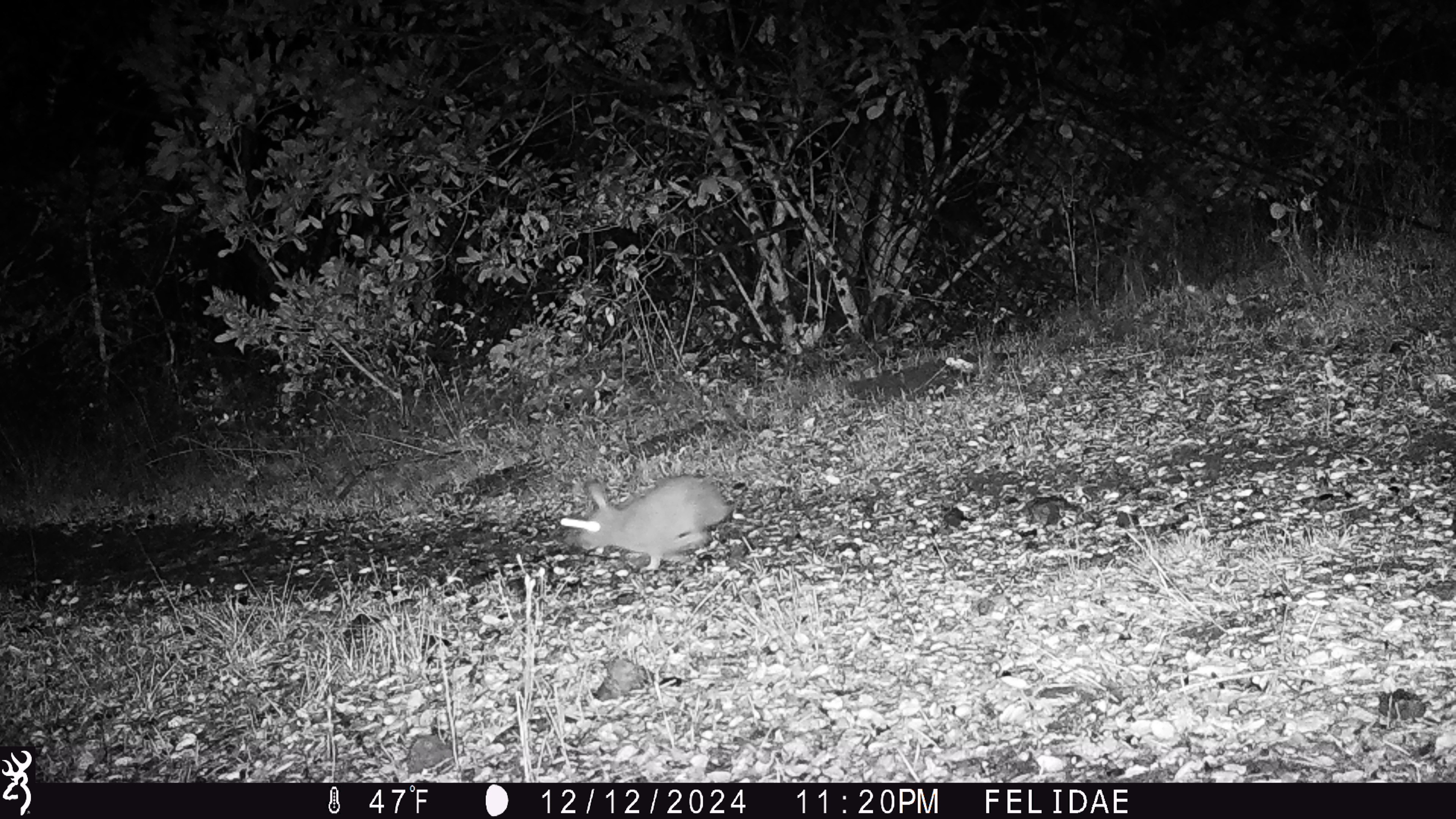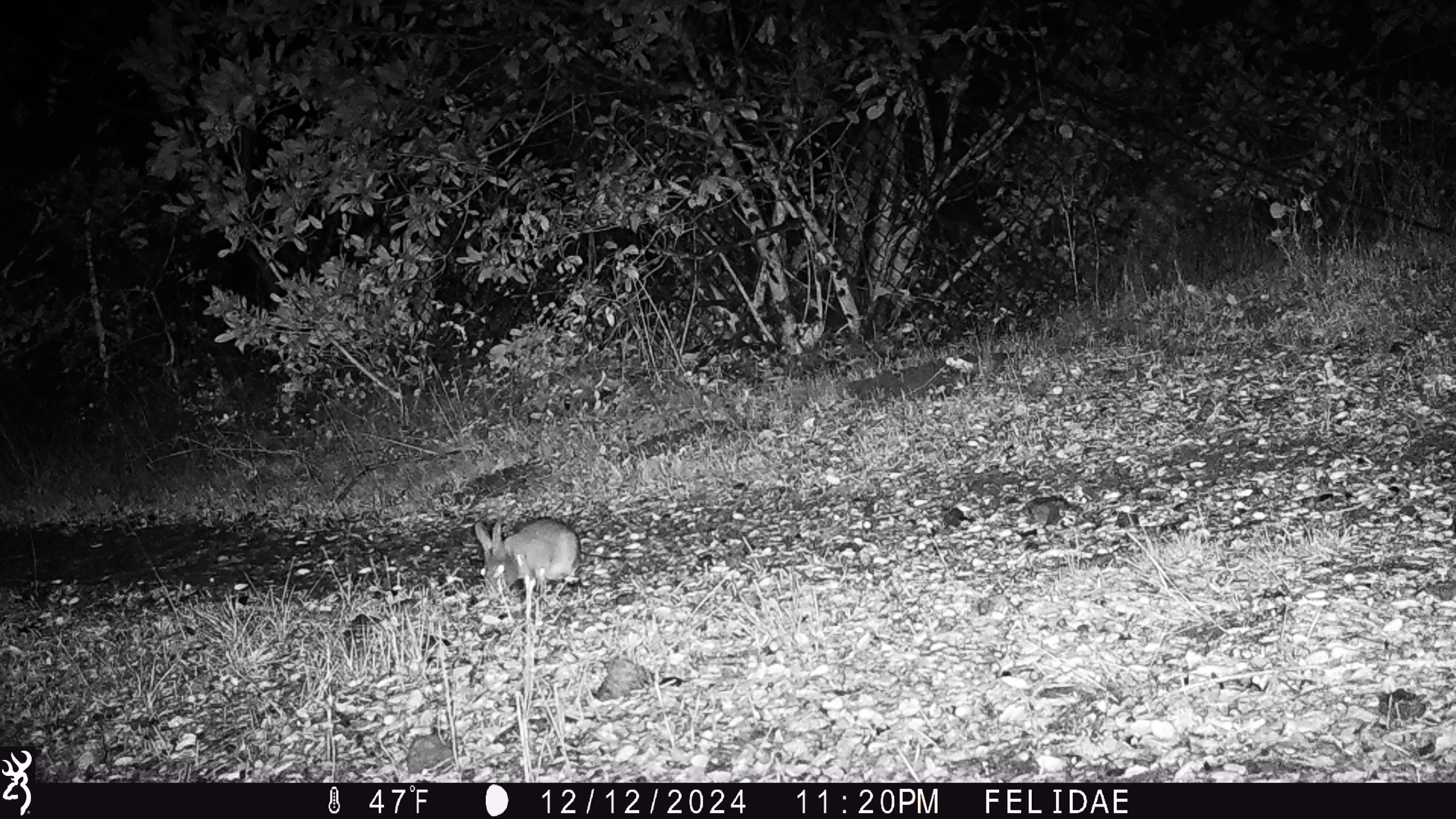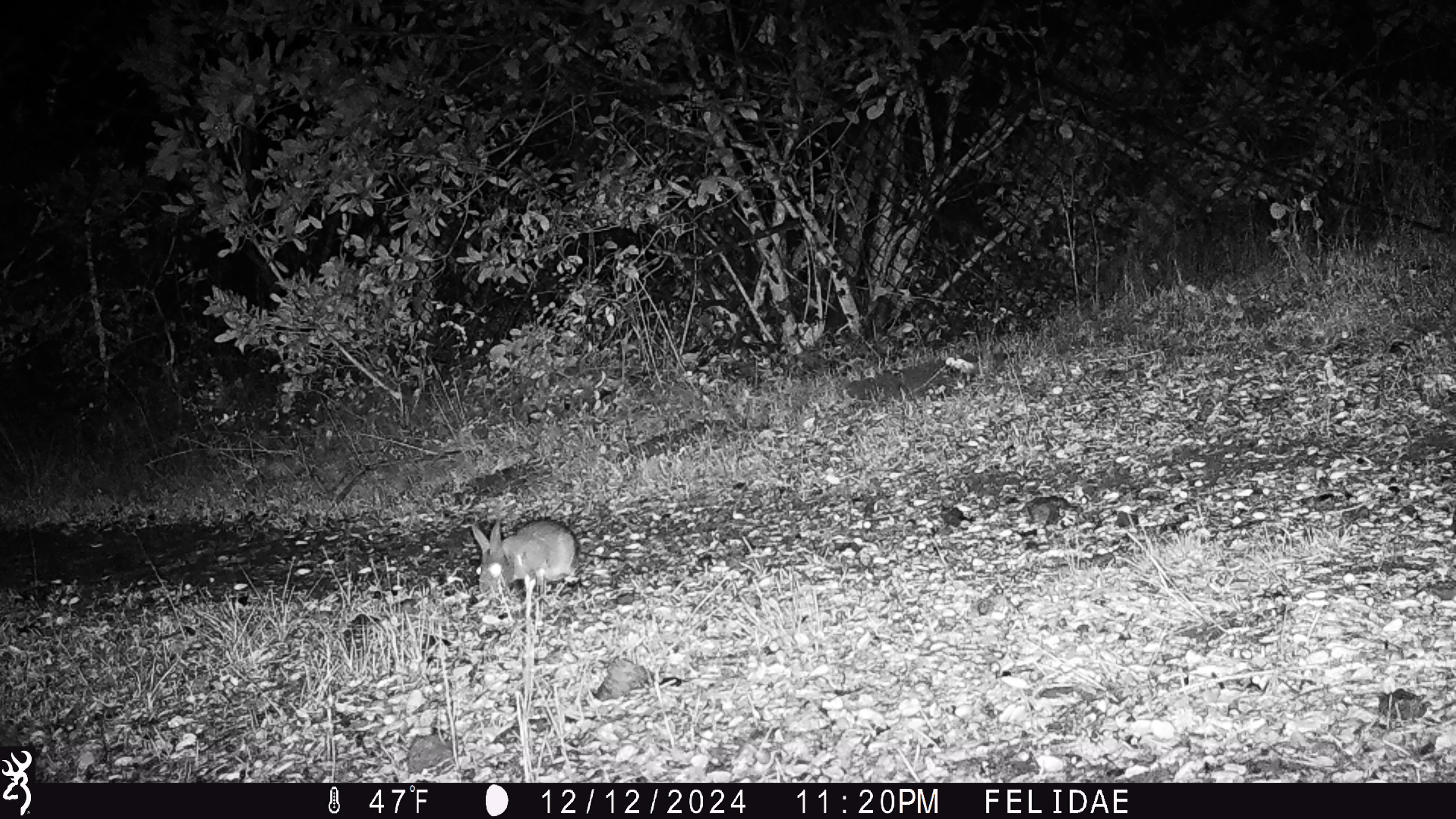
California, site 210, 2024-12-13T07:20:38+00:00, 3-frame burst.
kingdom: Animalia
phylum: Chordata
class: Mammalia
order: Lagomorpha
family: Leporidae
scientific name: Leporidae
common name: rabbit